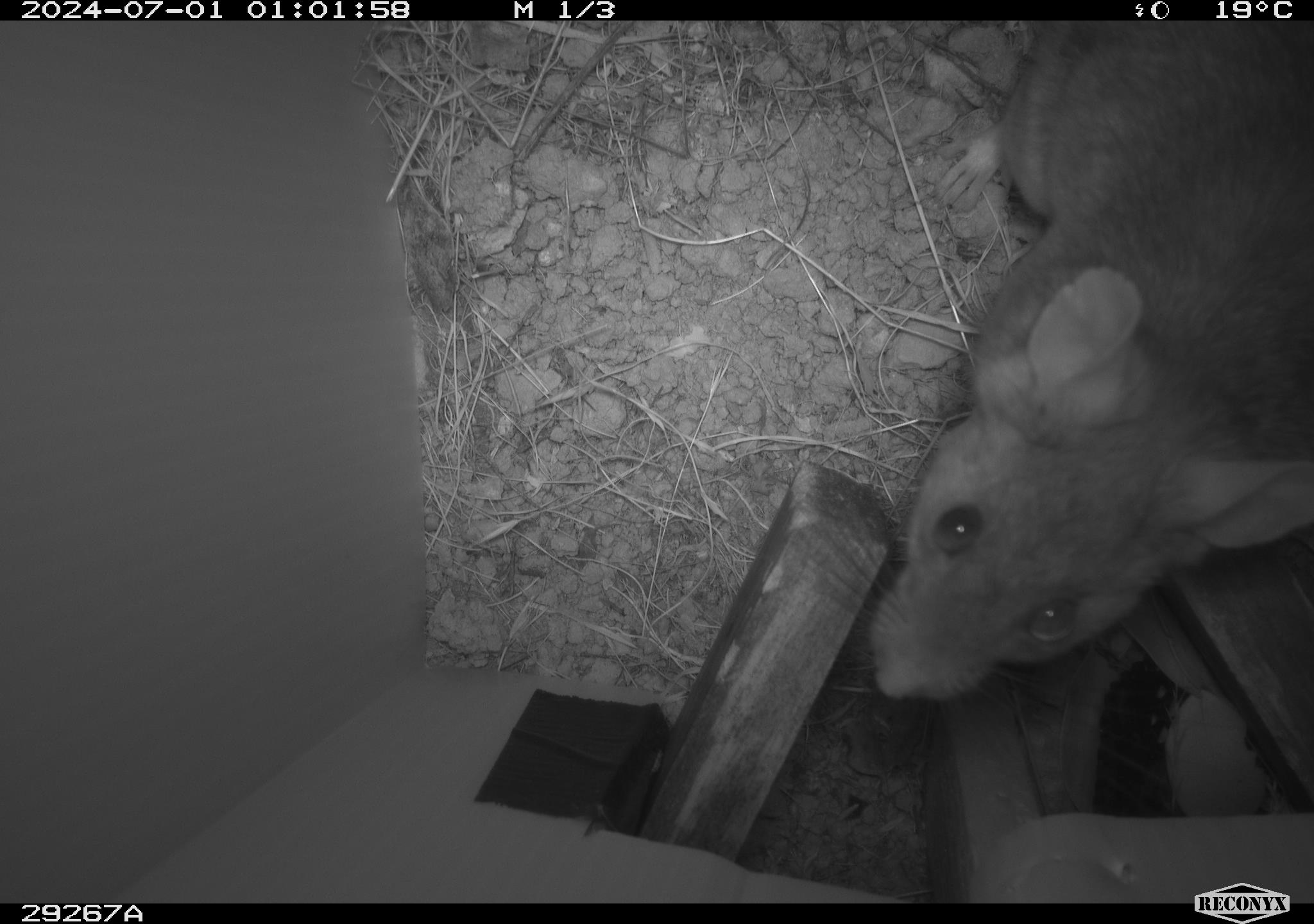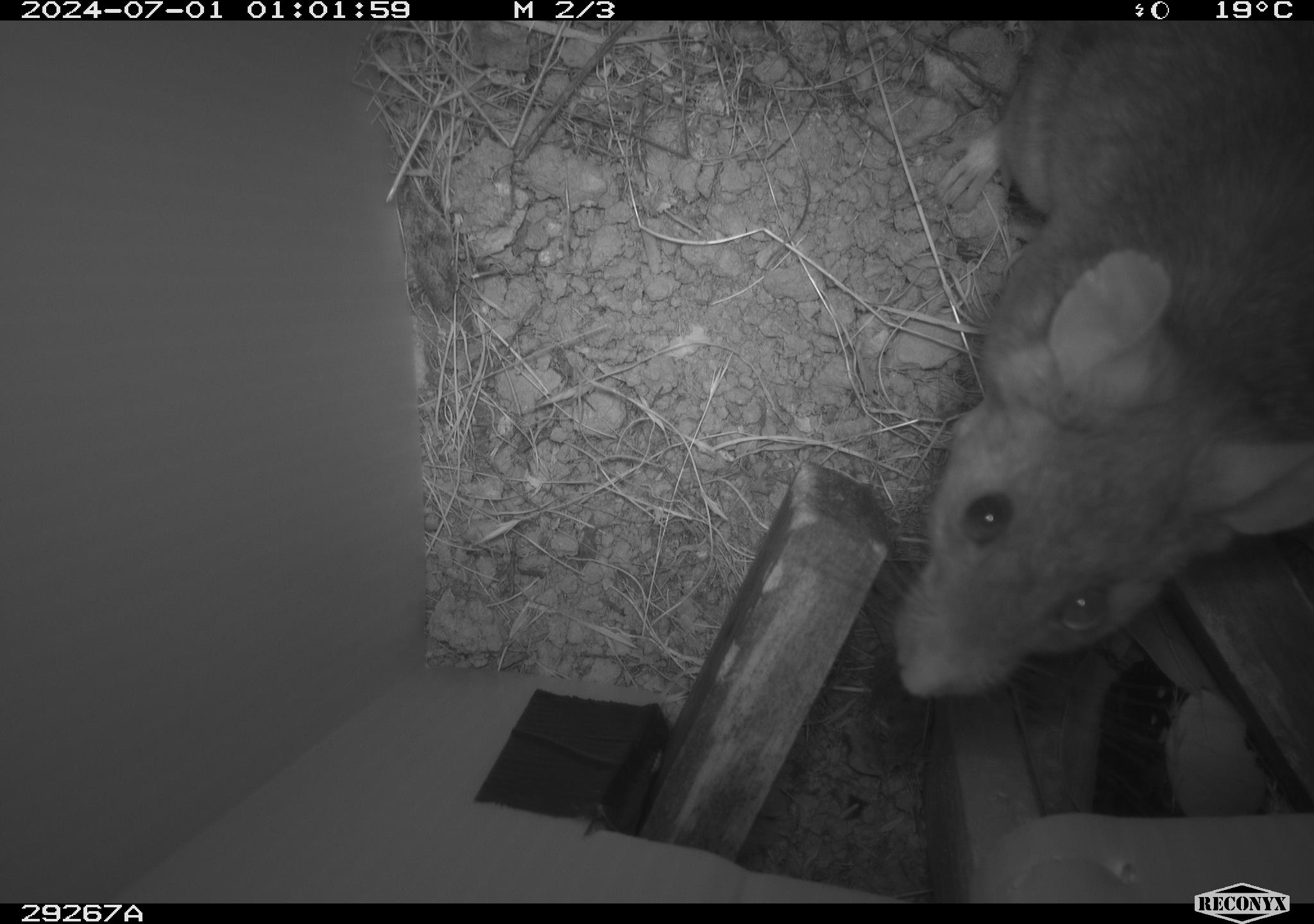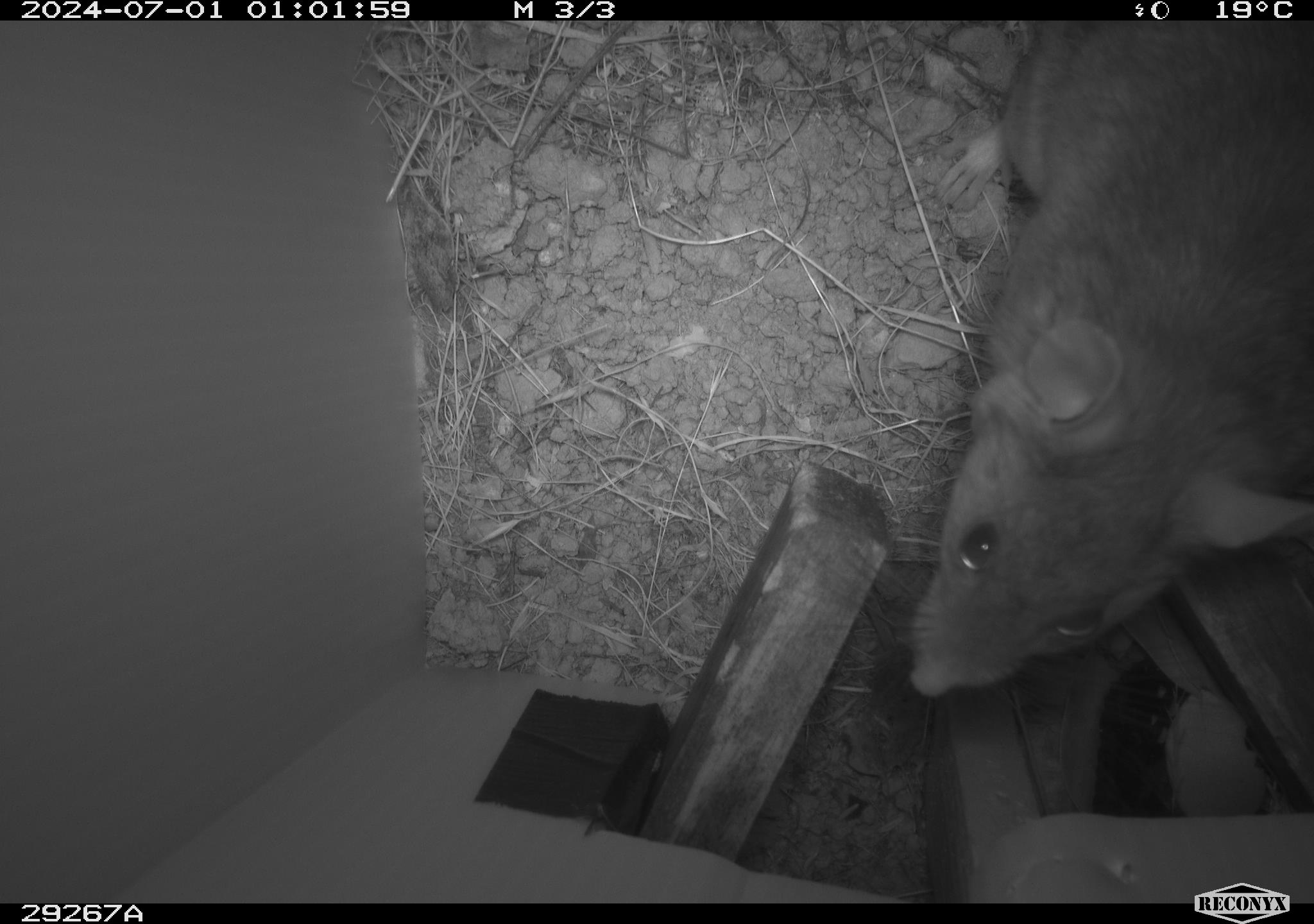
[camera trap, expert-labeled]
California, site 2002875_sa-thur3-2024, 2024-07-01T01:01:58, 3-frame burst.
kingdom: Animalia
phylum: Chordata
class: Mammalia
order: Rodentia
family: Cricetidae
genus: Neotoma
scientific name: Neotoma fuscipes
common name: dusky-footed woodrat